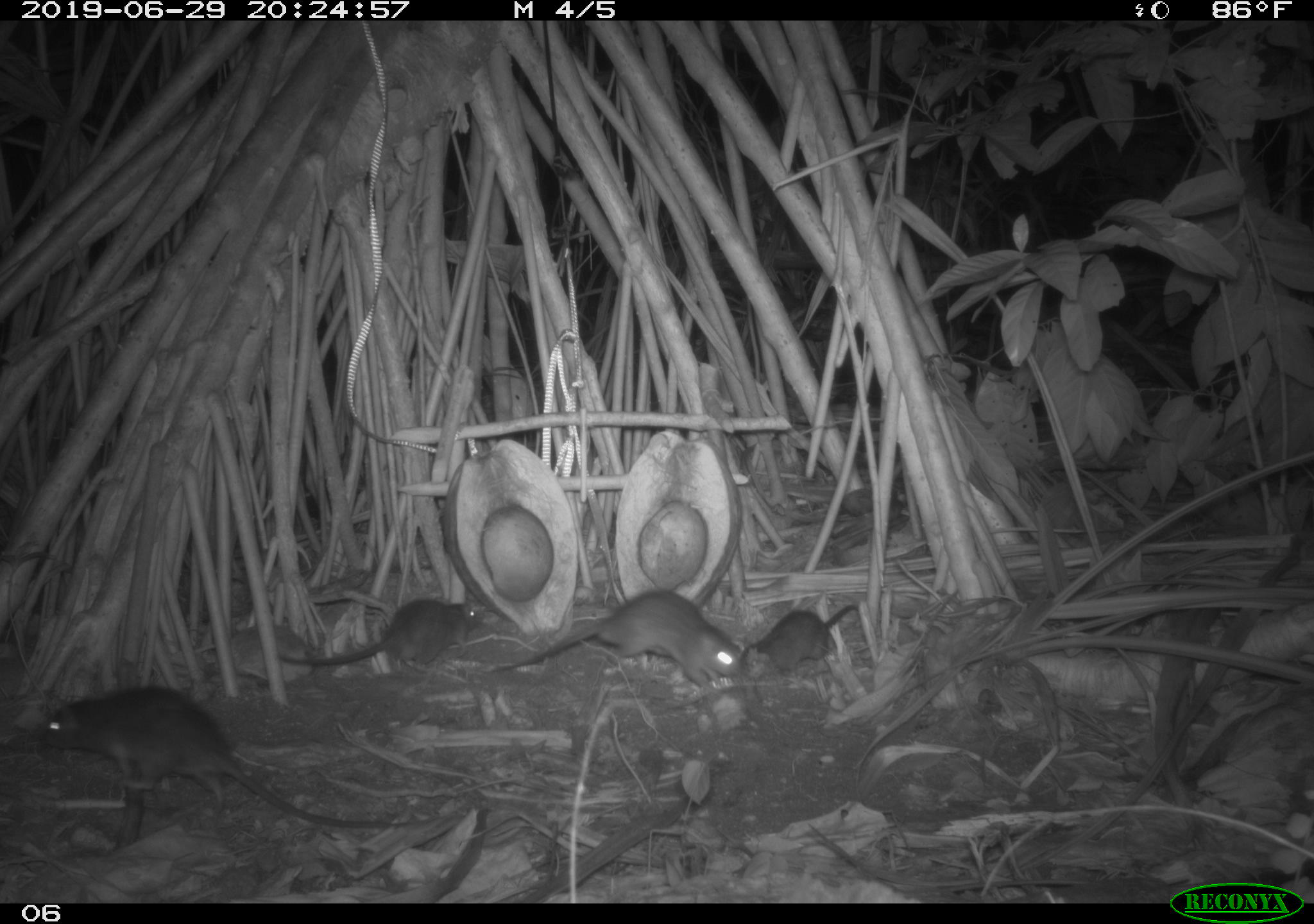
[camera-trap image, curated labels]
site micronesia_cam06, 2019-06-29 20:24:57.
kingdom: Animalia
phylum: Chordata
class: Mammalia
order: Rodentia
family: Muridae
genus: Rattus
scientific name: Rattus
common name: rat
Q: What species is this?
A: Rat (Rattus).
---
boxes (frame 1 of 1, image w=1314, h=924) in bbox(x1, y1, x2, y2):
rat: bbox(33, 678, 430, 837); bbox(483, 581, 751, 687); bbox(265, 593, 489, 681); bbox(740, 603, 866, 687)